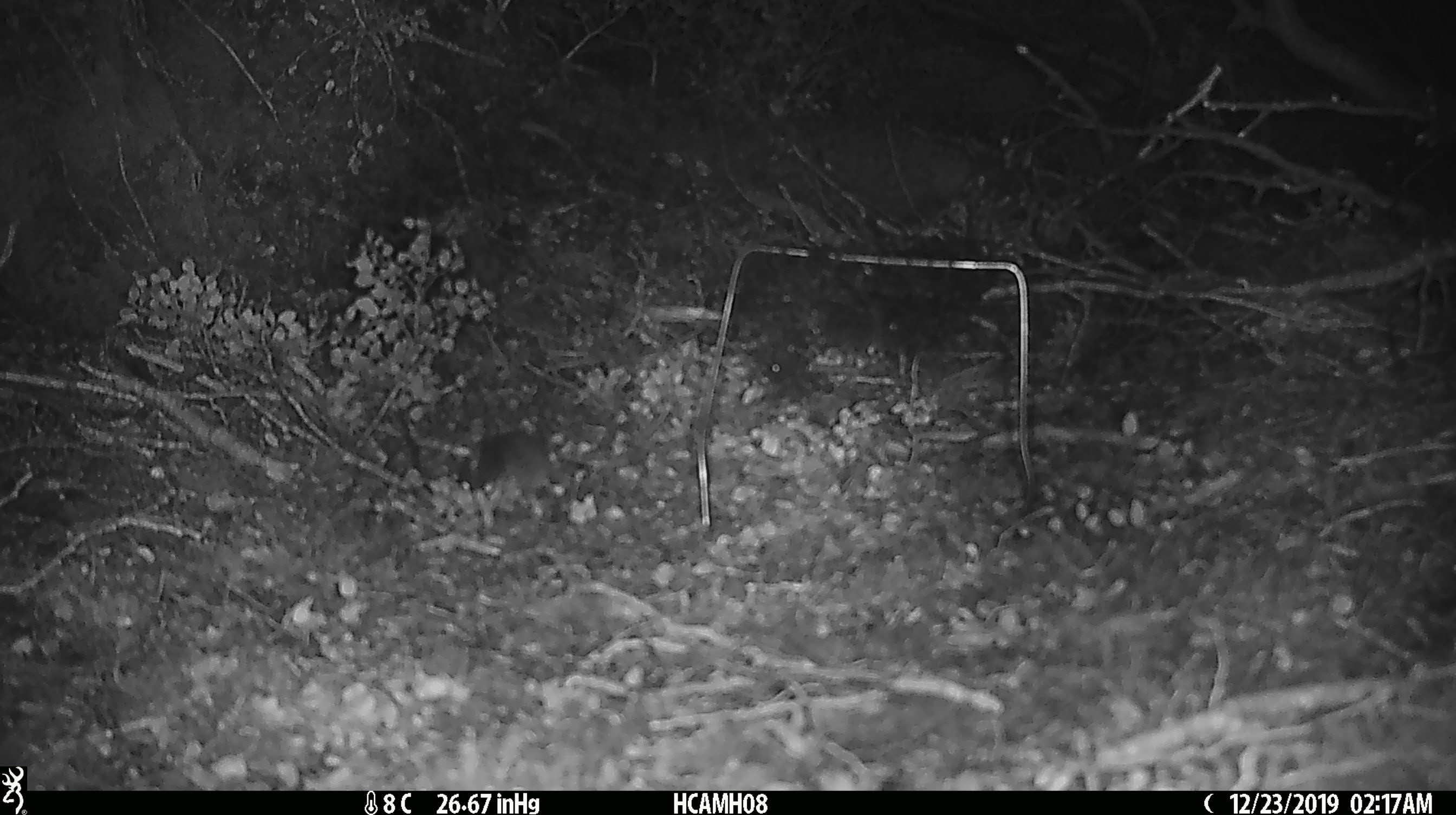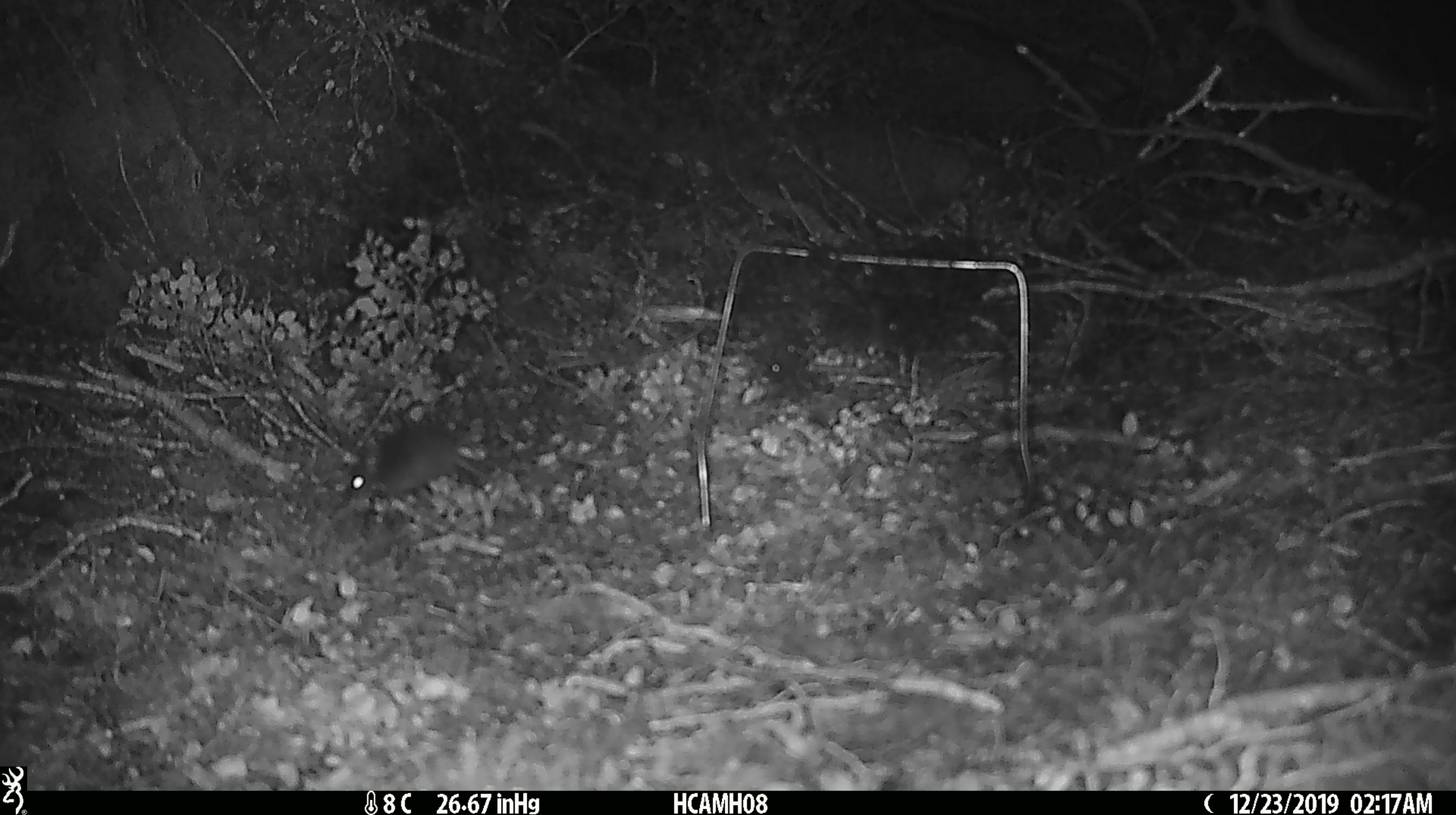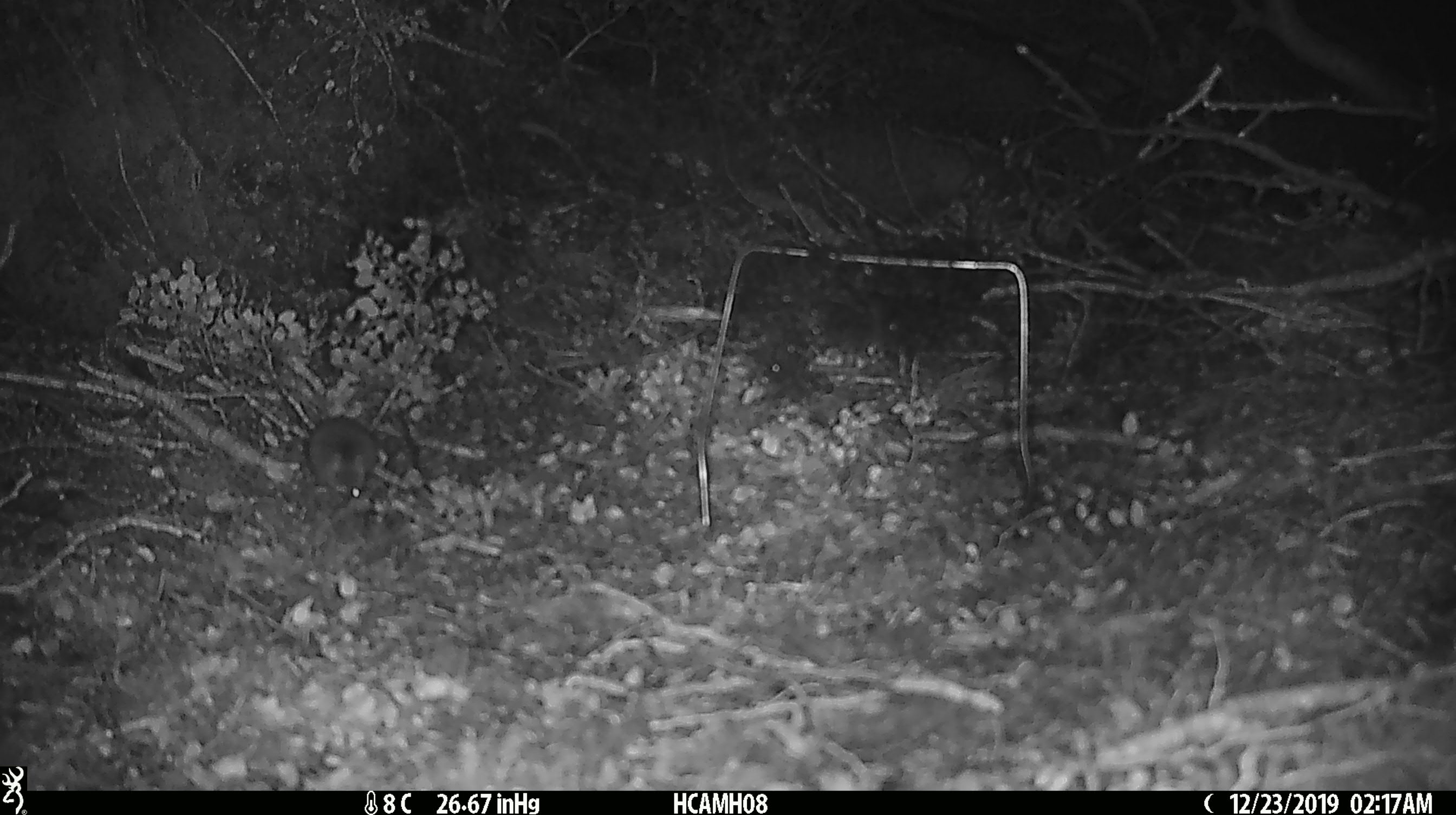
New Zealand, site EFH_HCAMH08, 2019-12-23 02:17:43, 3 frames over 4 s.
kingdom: Animalia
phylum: Chordata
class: Mammalia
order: Rodentia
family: Muridae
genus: Mus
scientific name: Mus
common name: mouse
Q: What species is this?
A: Mouse (Mus).